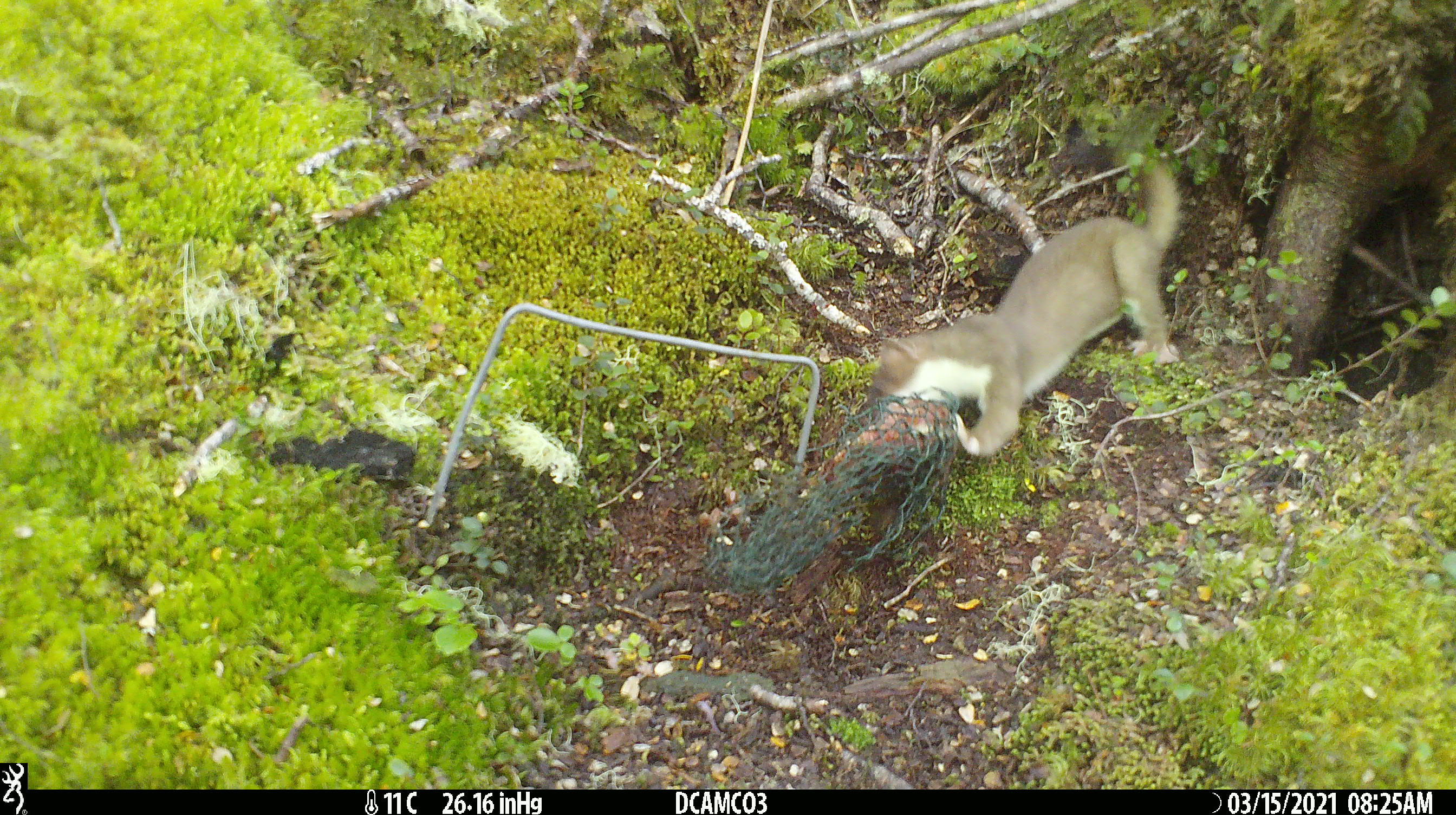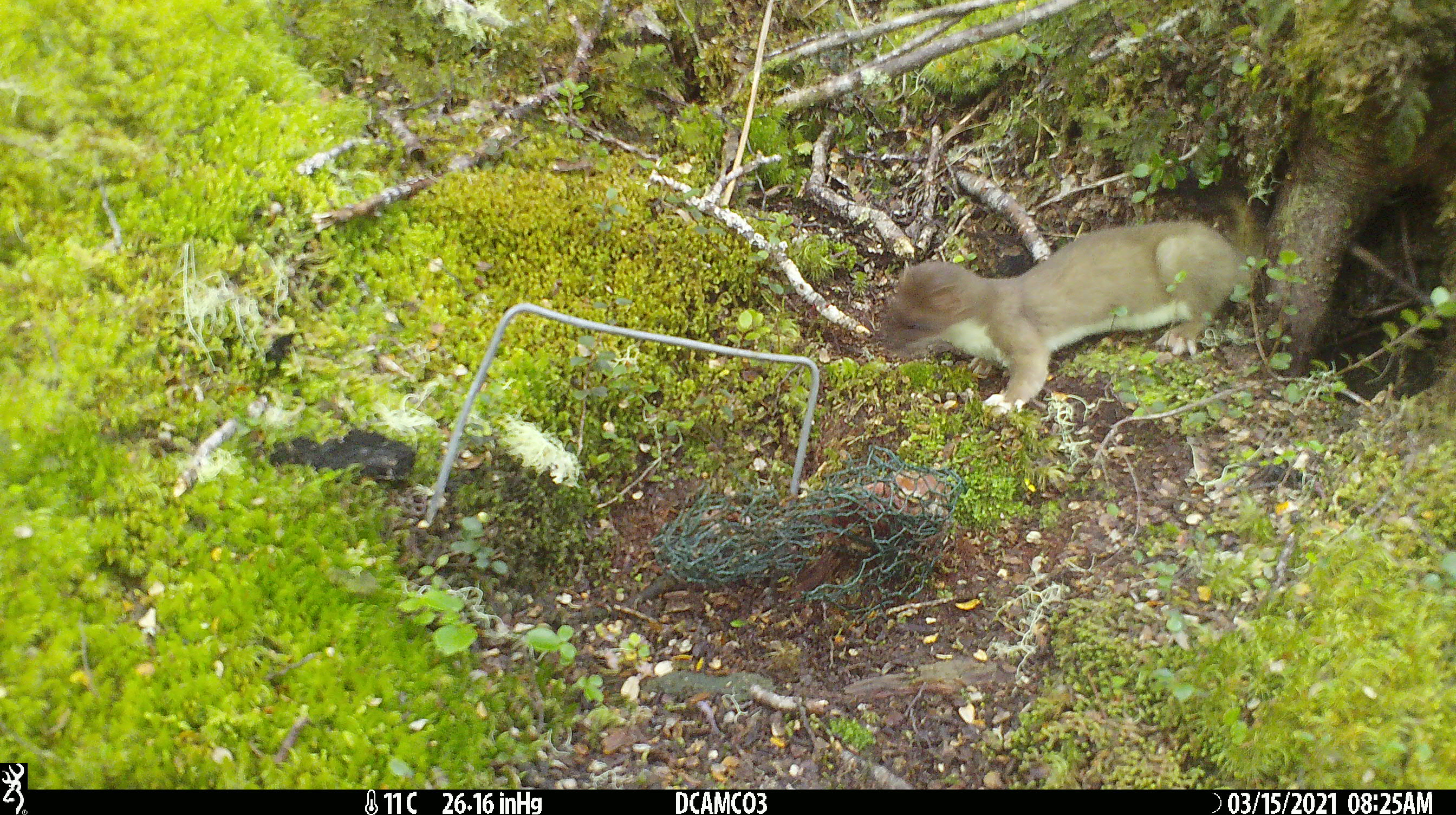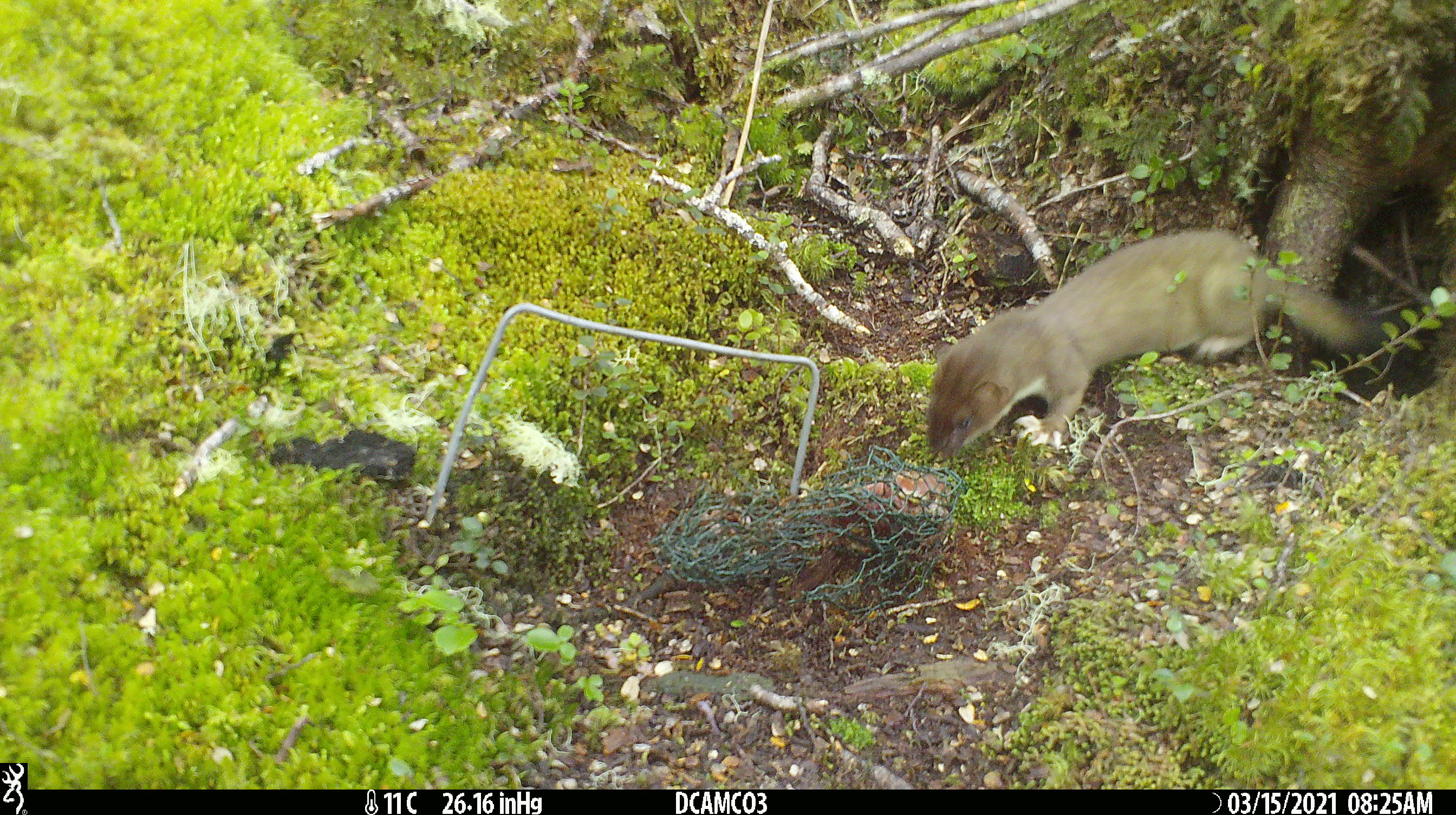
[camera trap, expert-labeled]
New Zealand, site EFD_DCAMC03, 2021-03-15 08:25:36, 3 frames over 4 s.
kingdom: Animalia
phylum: Chordata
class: Mammalia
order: Carnivora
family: Mustelidae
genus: Mustela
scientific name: Mustela erminea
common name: stoat